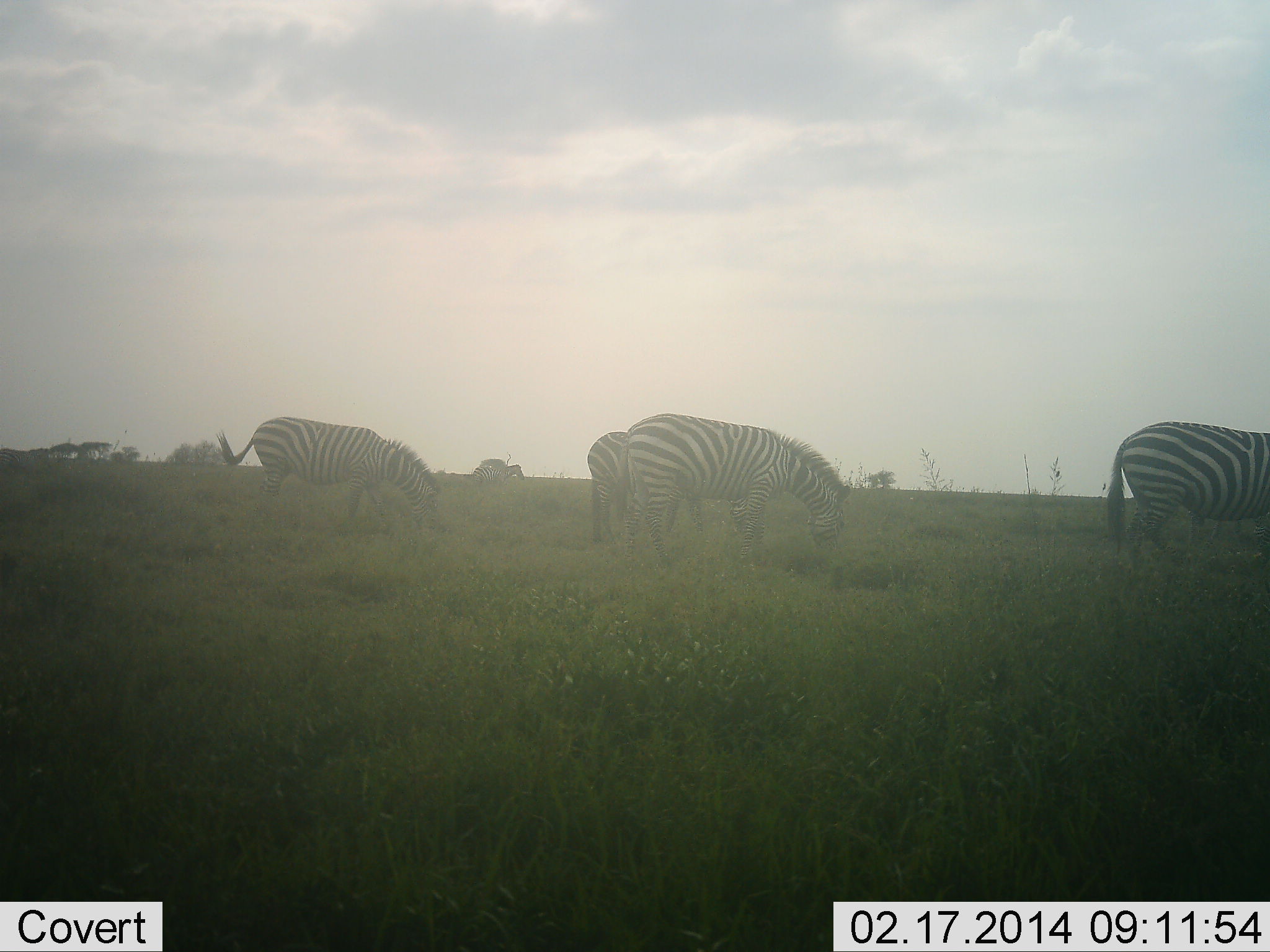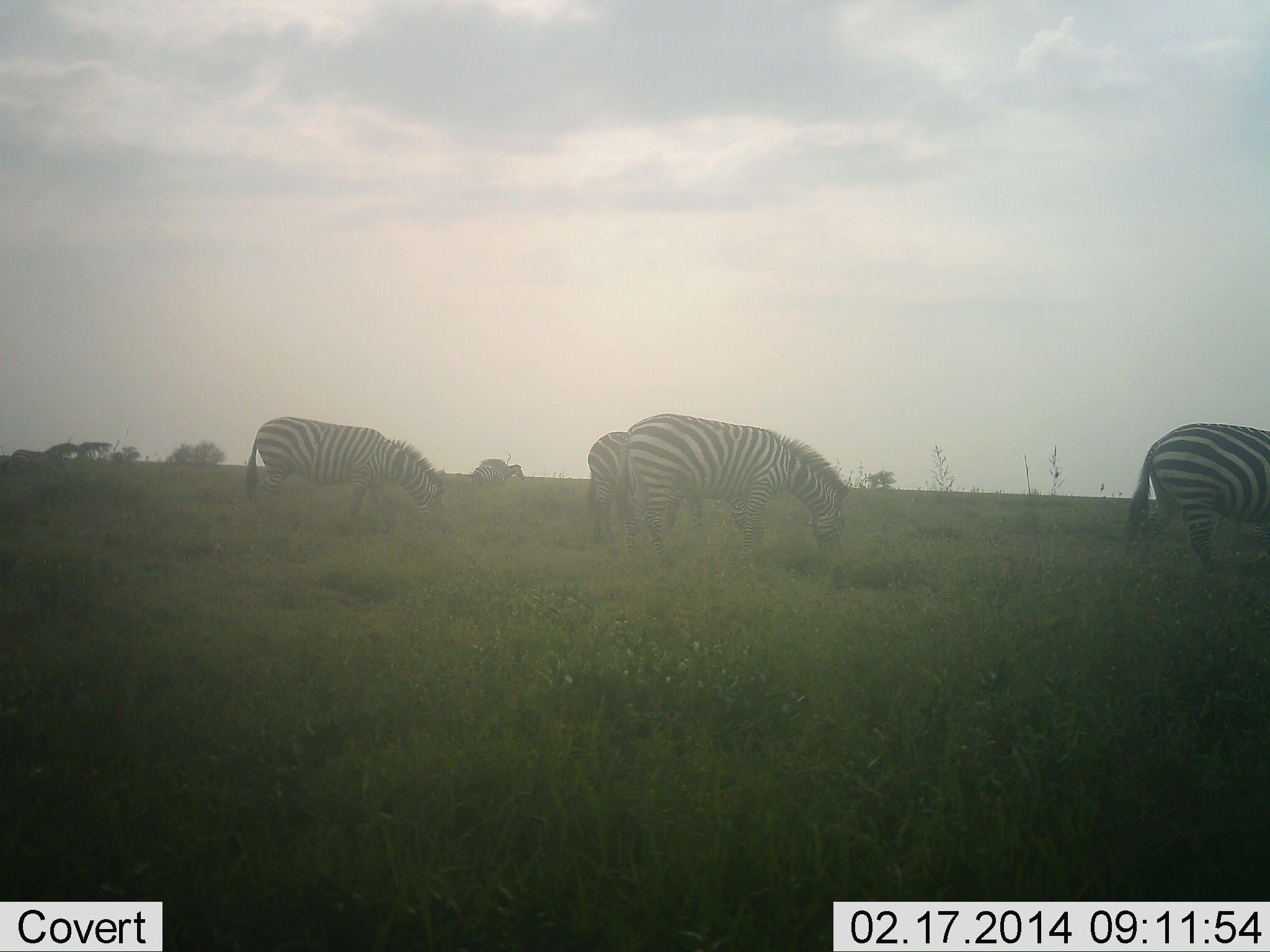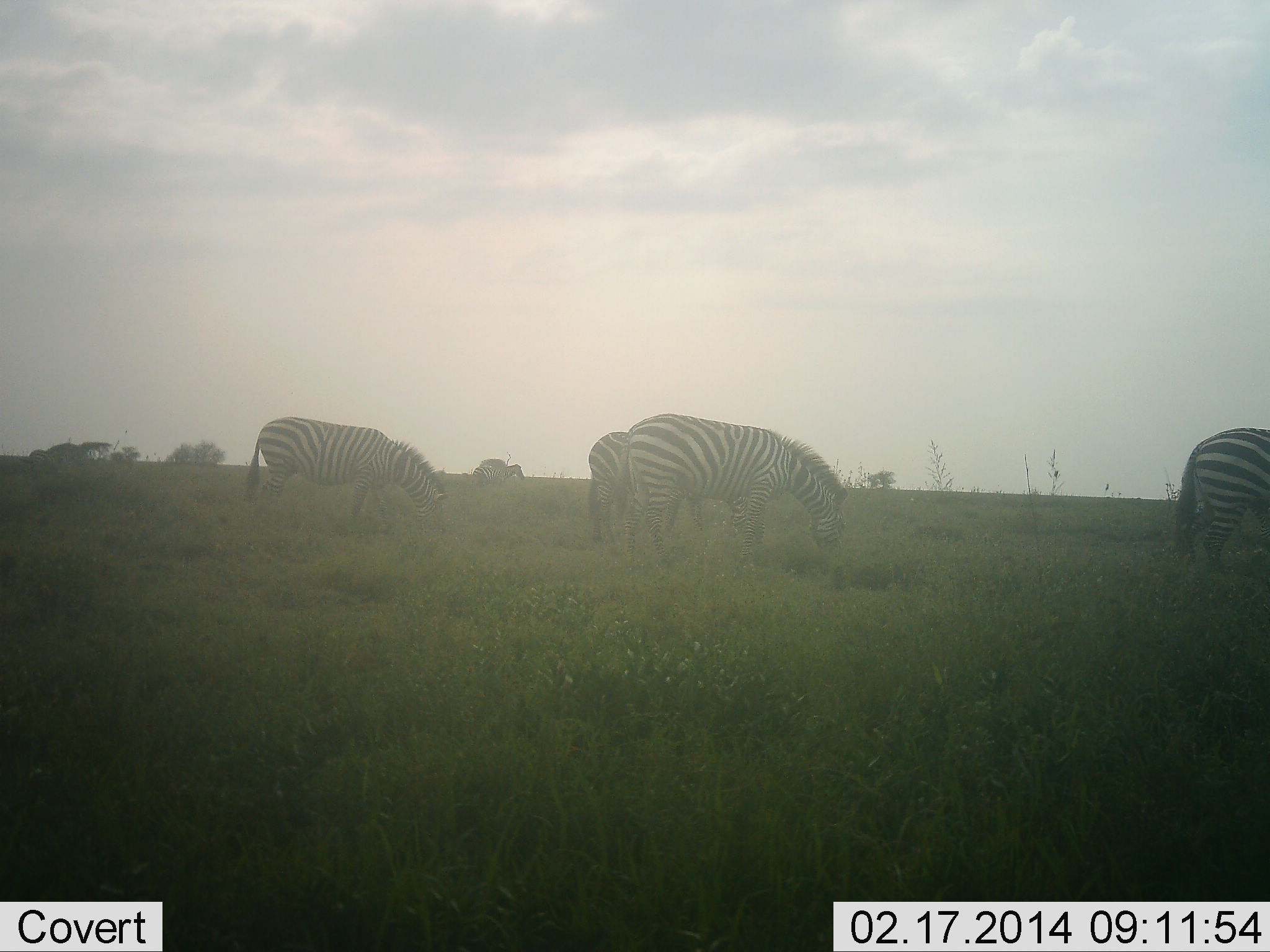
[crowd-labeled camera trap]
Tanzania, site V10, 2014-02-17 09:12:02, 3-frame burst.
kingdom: Animalia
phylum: Chordata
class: Mammalia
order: Perissodactyla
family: Equidae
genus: Equus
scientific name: Equus quagga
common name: plains zebra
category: zebra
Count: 5.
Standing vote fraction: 40%.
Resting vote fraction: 0%.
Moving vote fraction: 80%.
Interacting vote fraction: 0%.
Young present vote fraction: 0%.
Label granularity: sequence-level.